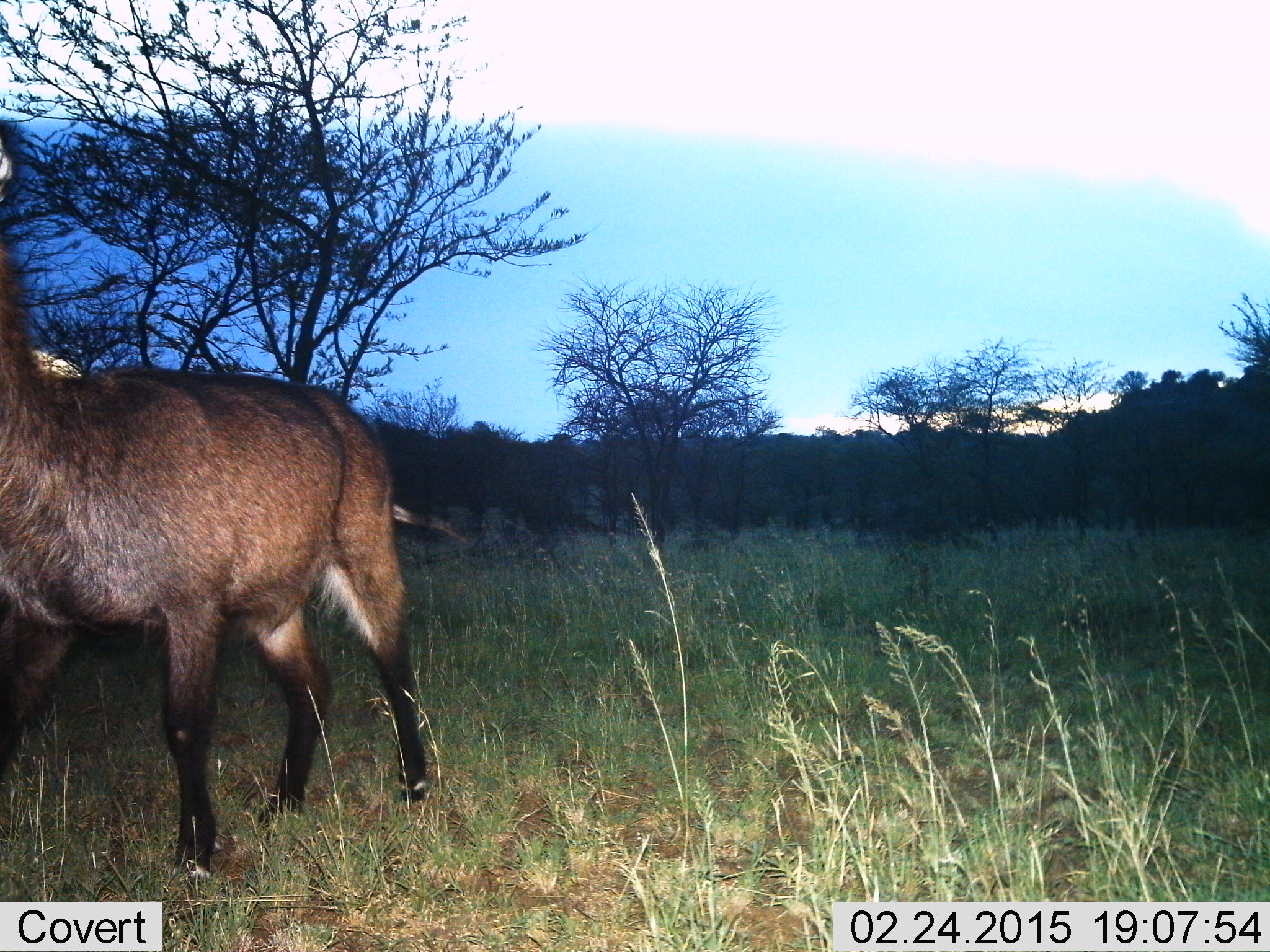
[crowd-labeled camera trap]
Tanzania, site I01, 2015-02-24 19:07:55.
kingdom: Animalia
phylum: Chordata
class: Mammalia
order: Artiodactyla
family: Bovidae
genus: Kobus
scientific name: Kobus ellipsiprymnus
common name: waterbuck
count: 1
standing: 40%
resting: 0%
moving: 60%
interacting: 0%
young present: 0%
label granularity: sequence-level